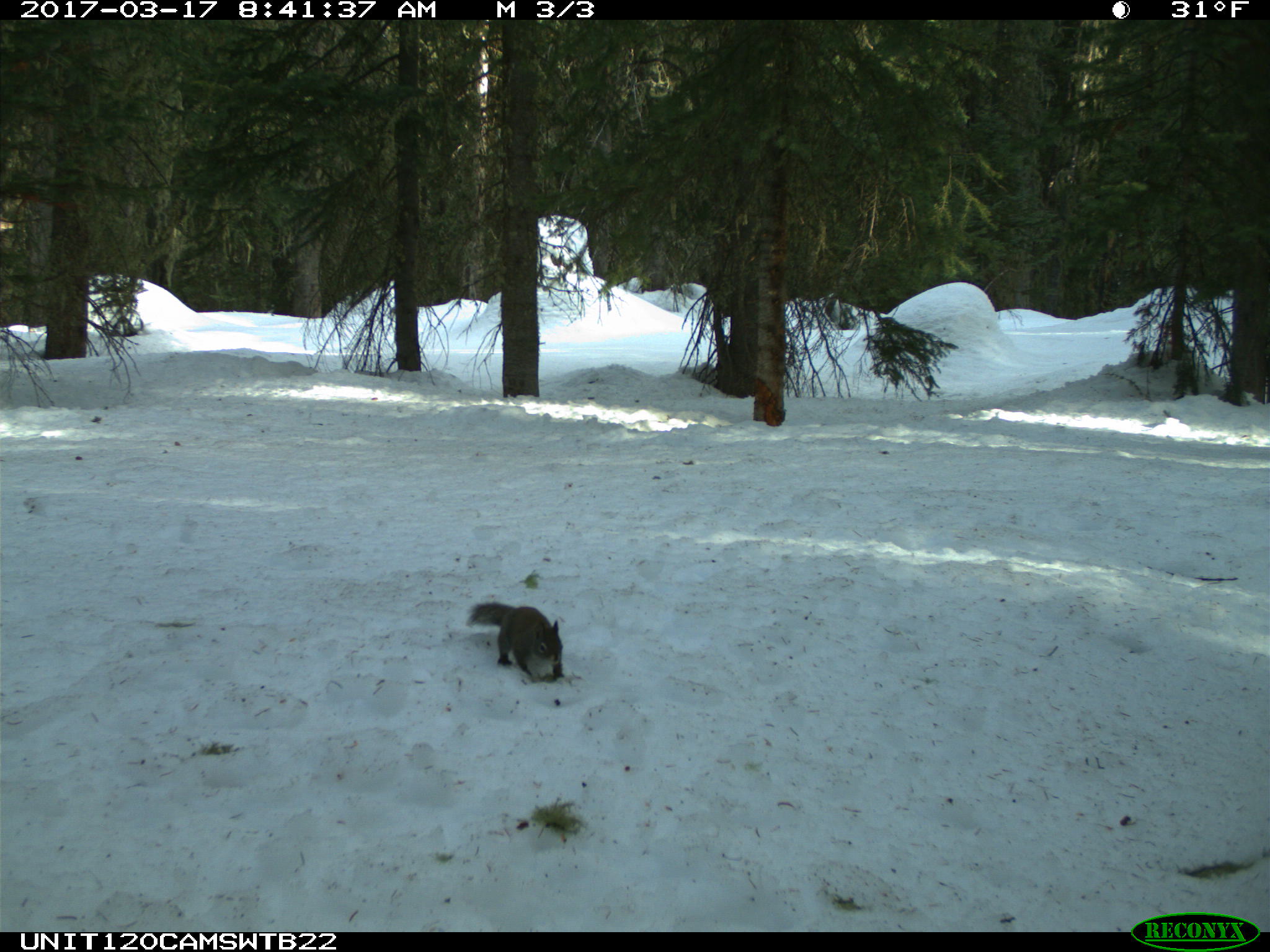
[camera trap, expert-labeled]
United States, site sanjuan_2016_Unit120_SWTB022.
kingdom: Animalia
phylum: Chordata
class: Mammalia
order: Rodentia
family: Sciuridae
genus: Tamiasciurus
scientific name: Tamiasciurus hudsonicus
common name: american red squirrel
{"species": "Tamiasciurus hudsonicus (american red squirrel)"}